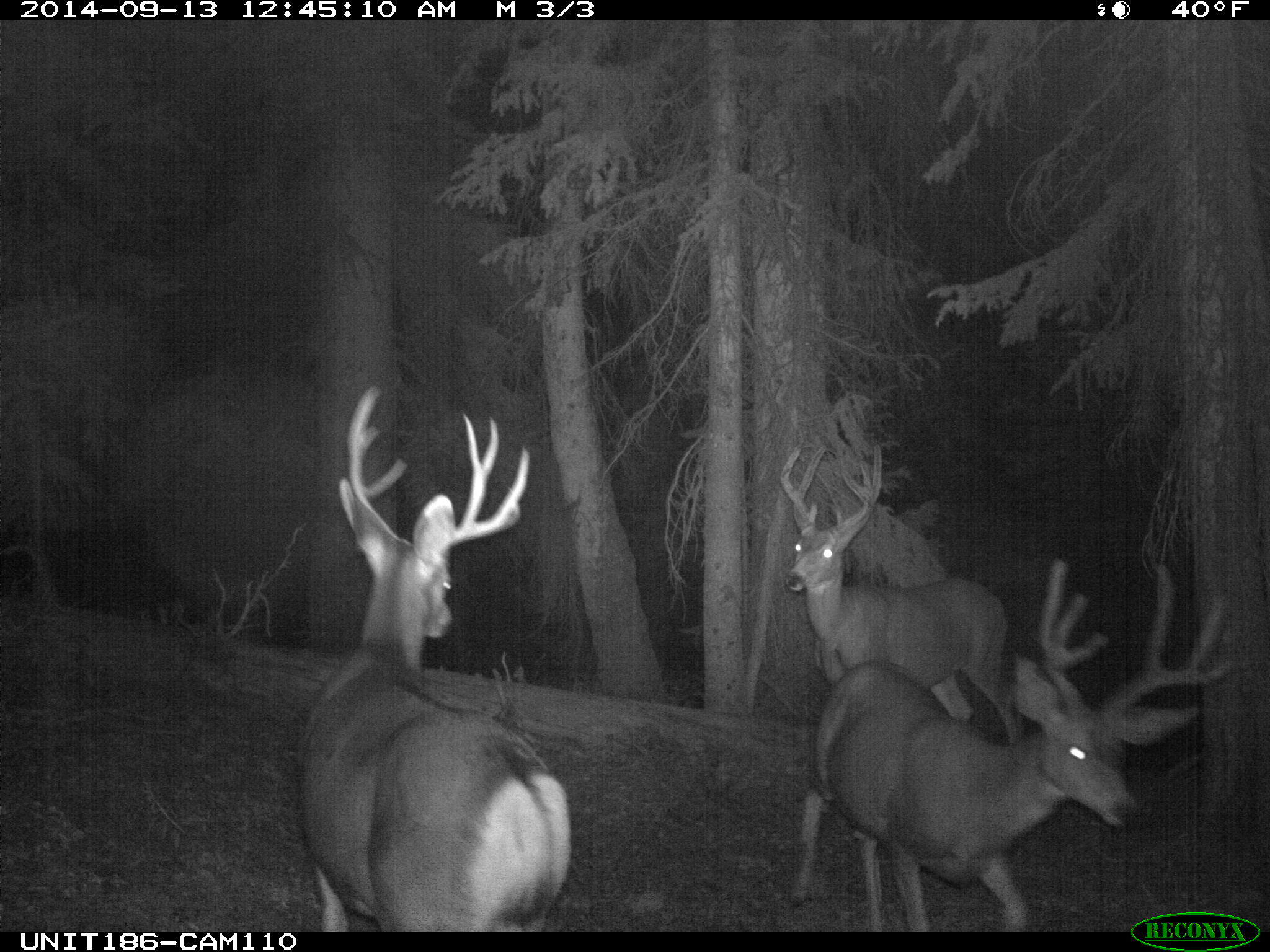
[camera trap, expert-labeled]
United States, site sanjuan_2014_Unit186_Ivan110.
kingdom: Animalia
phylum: Chordata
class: Mammalia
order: Artiodactyla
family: Cervidae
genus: Odocoileus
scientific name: Odocoileus hemionus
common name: mule deer